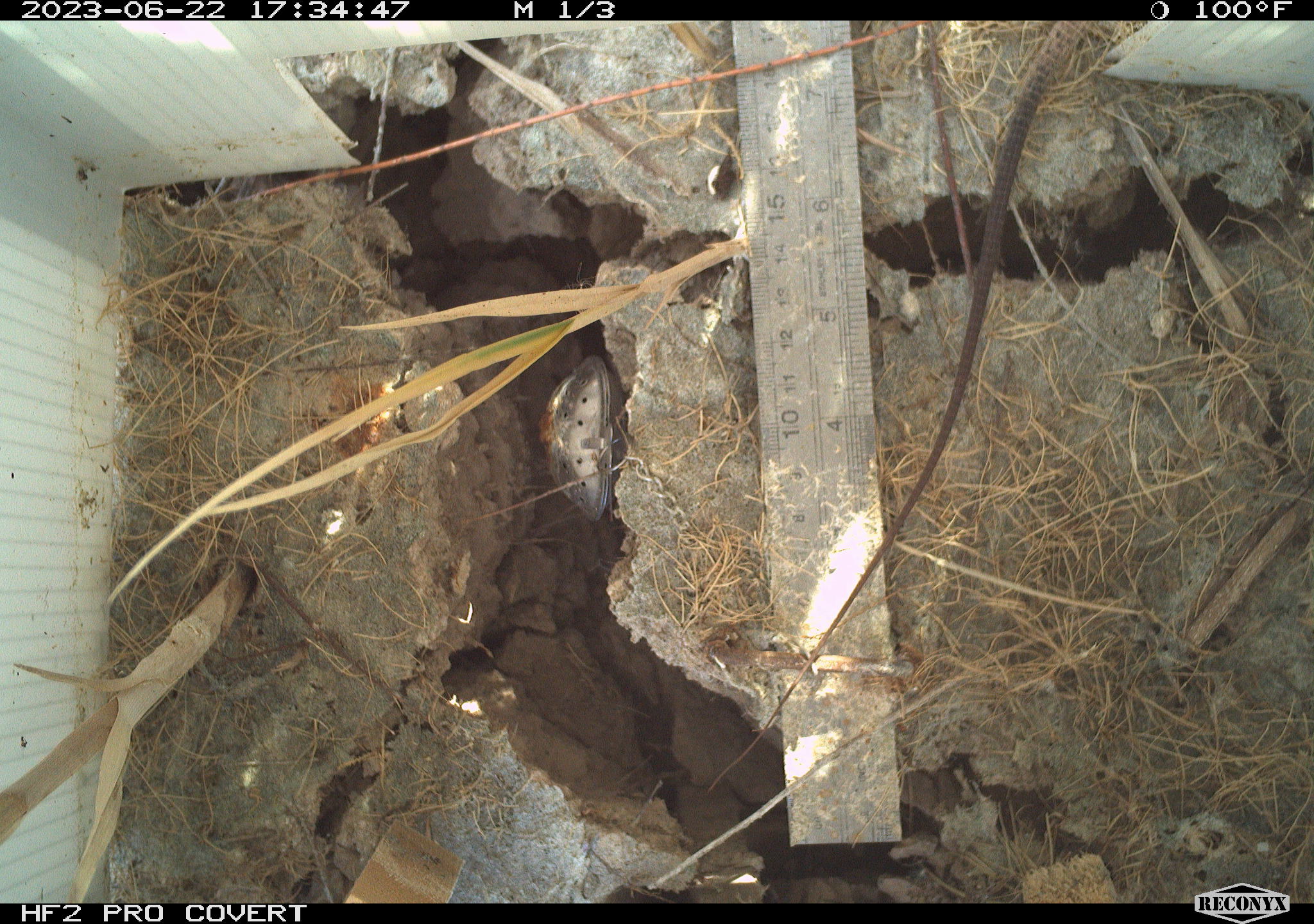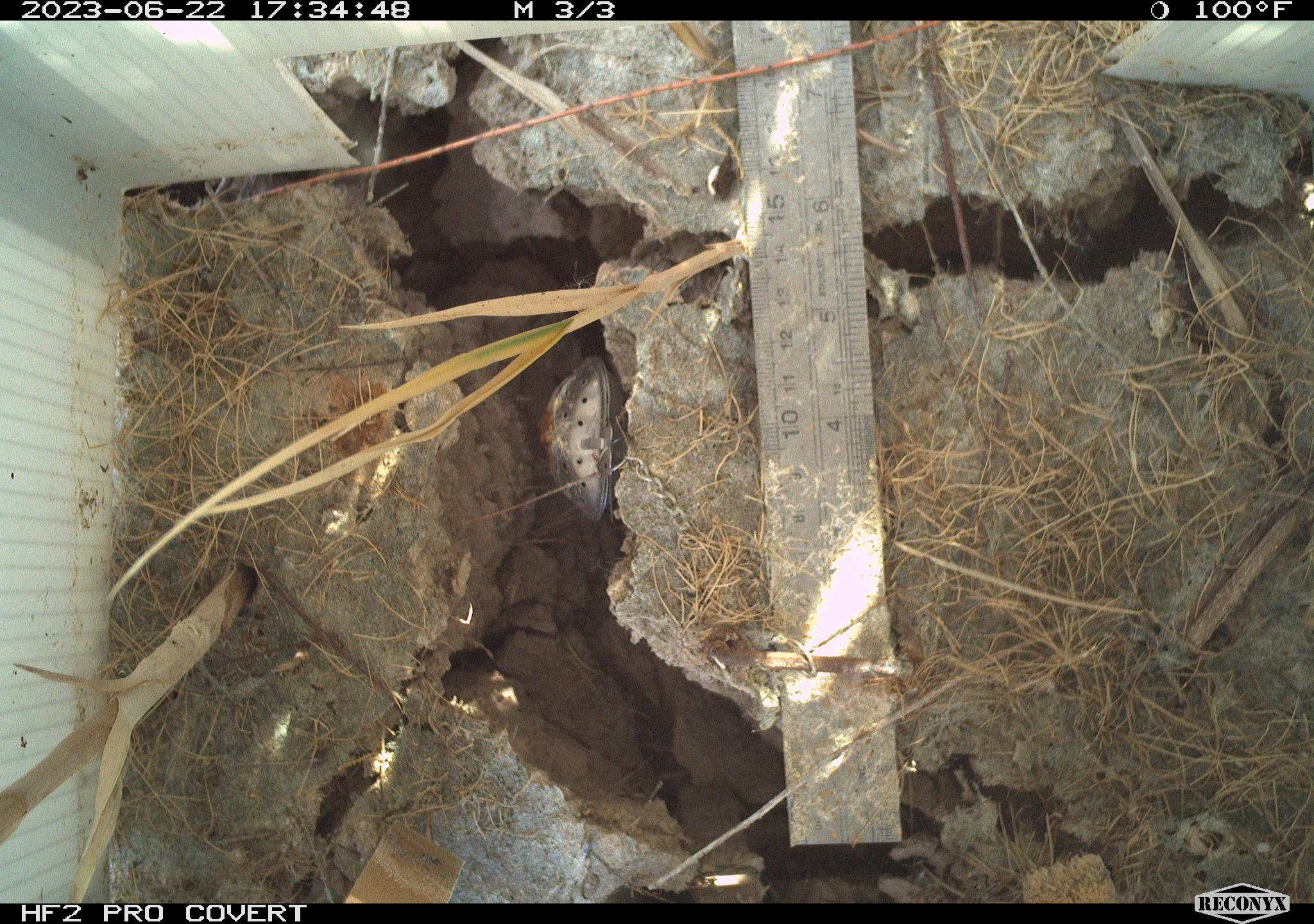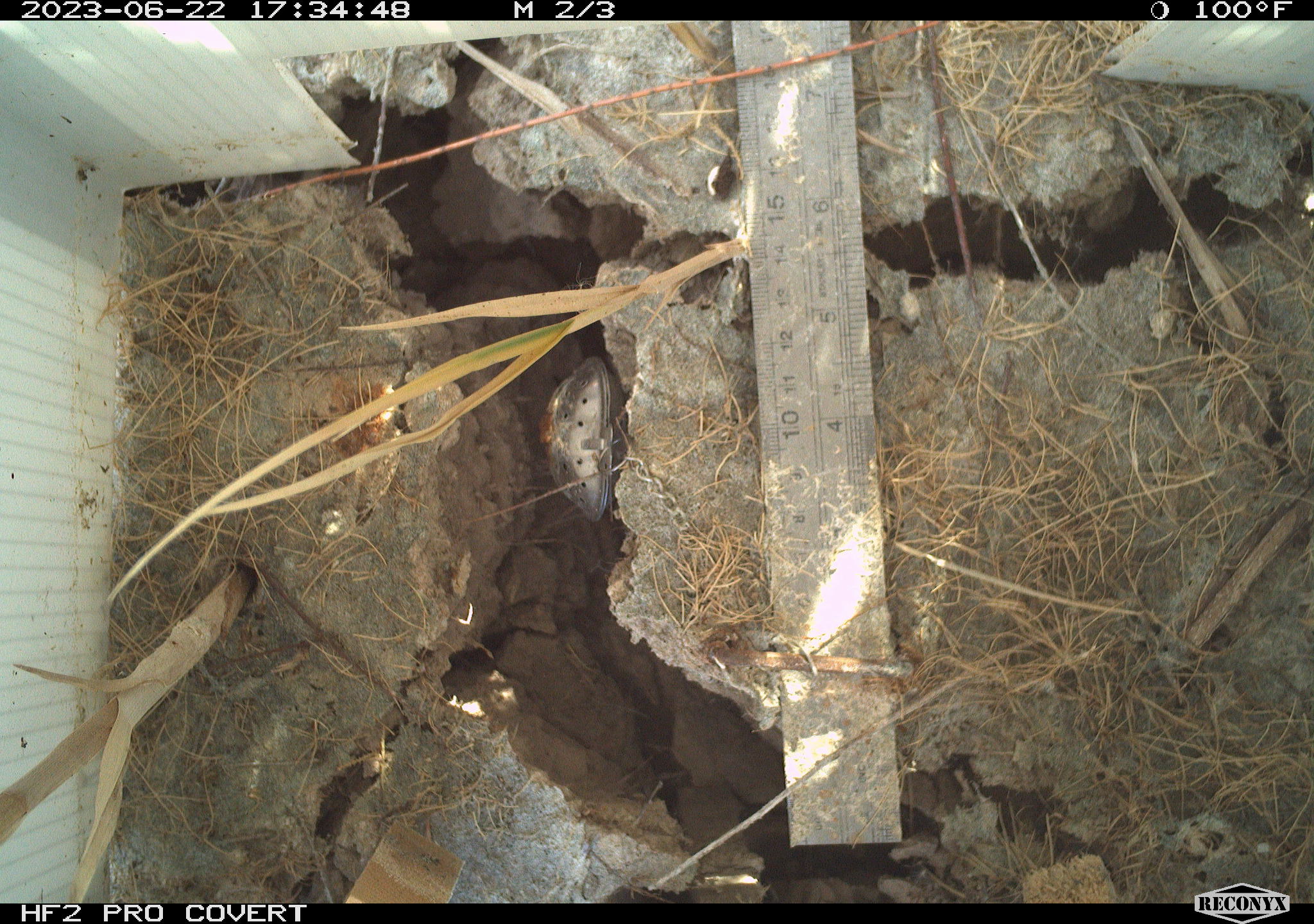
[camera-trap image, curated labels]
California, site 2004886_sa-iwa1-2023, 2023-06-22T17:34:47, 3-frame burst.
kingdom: Animalia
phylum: Chordata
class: Reptilia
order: Squamata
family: Teiidae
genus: Aspidoscelis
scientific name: Aspidoscelis tigris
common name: western whiptail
Western whiptail (Aspidoscelis tigris).